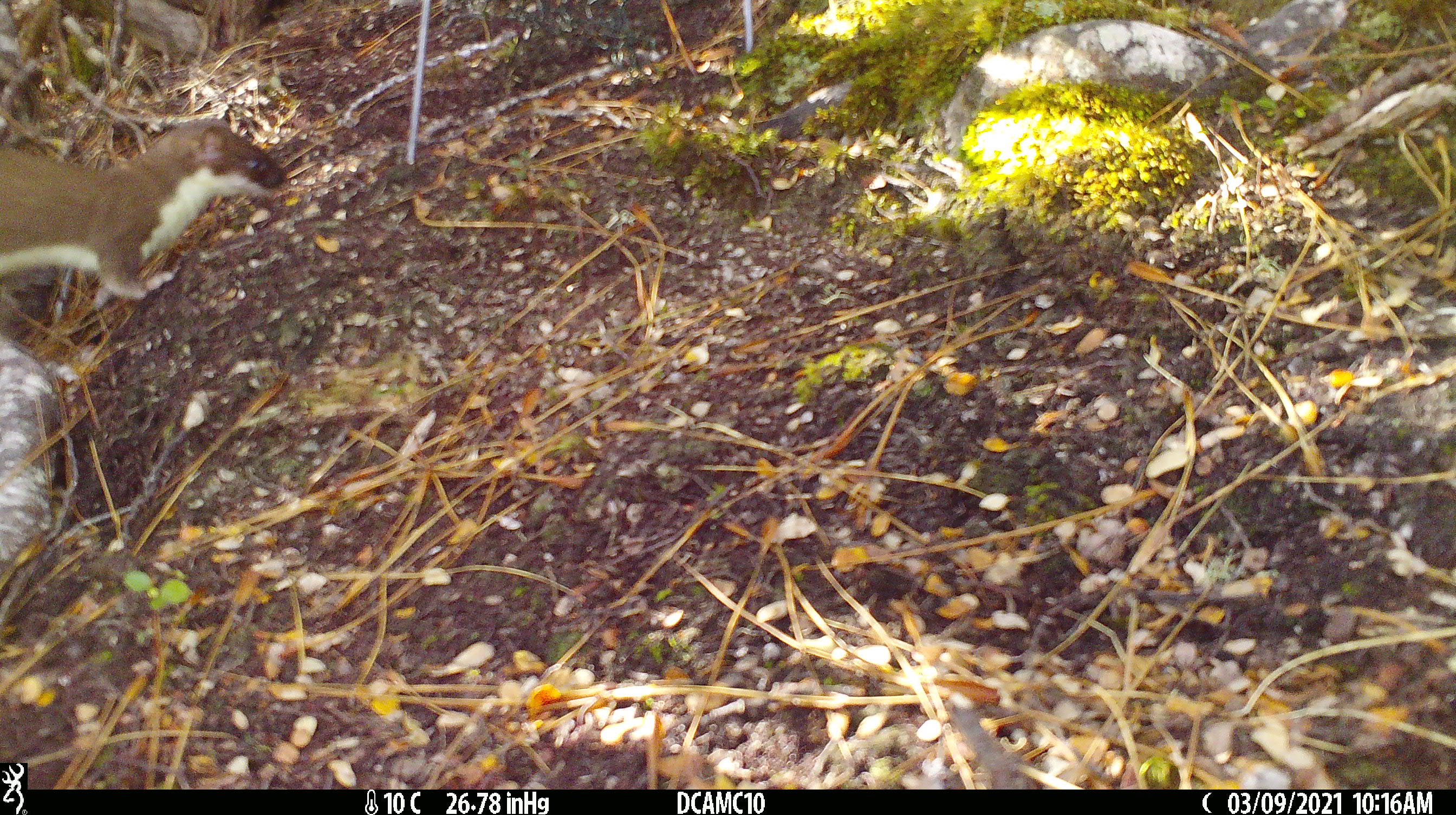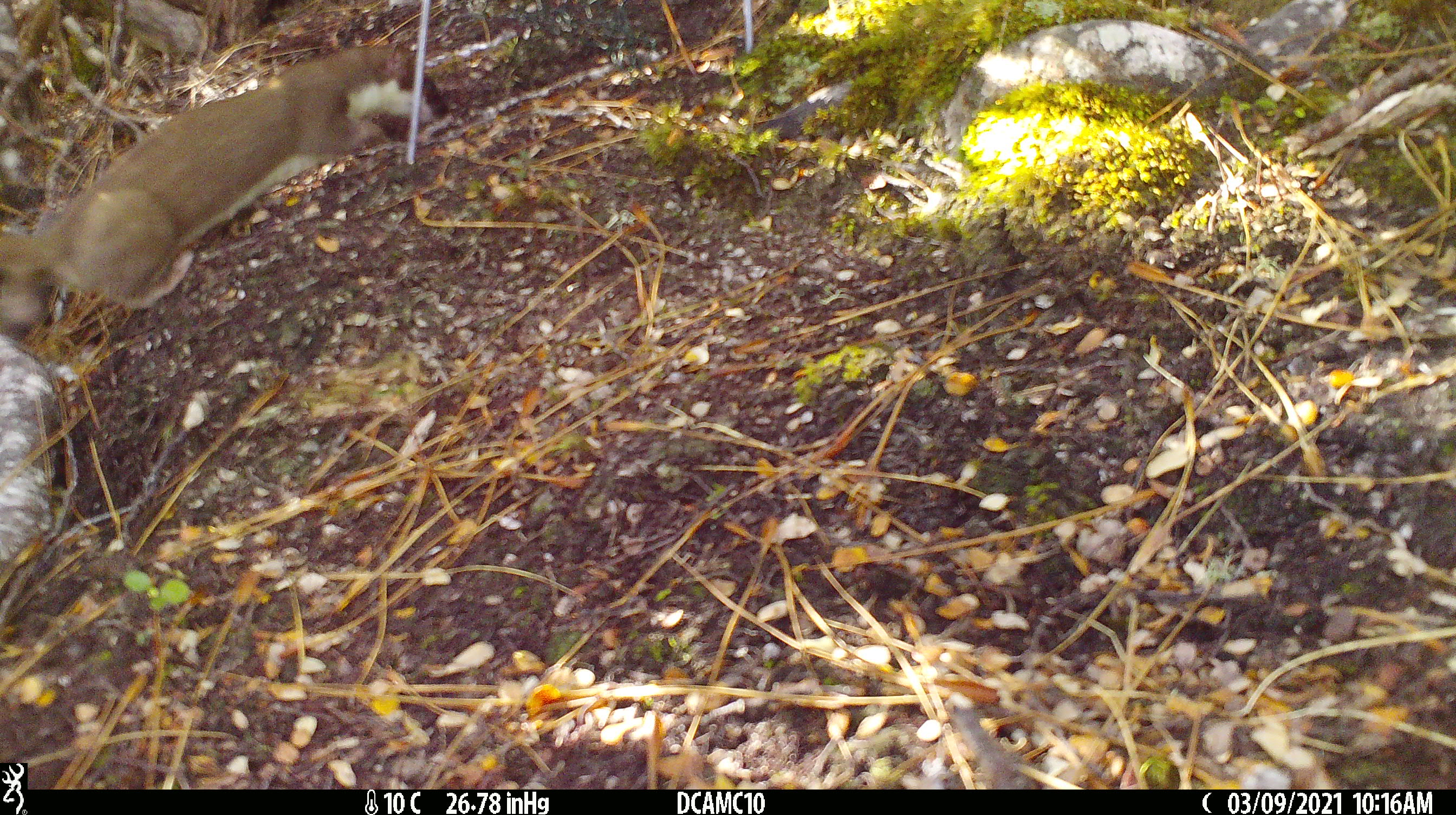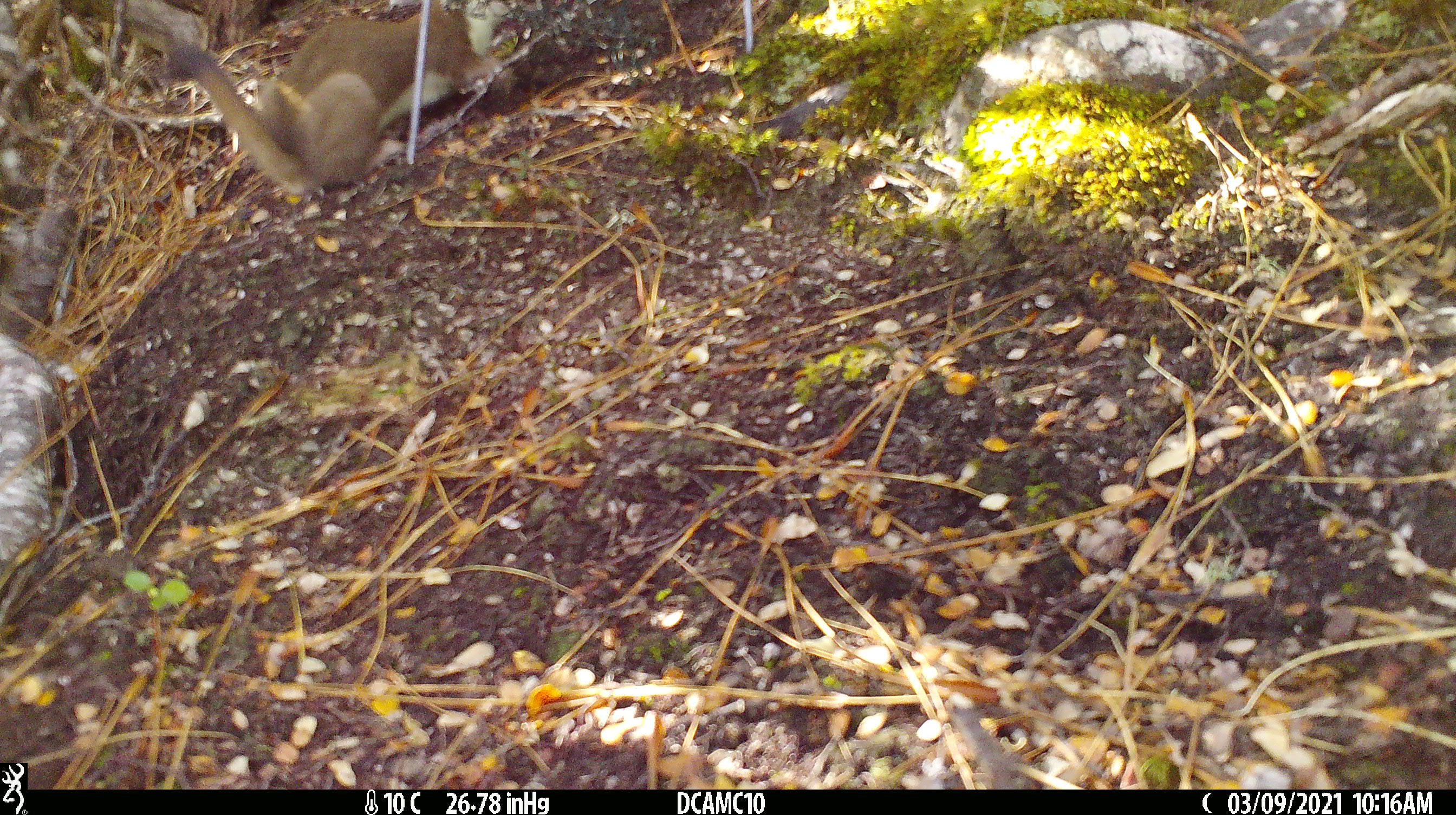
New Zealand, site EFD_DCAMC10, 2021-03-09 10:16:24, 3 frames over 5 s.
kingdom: Animalia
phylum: Chordata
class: Mammalia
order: Carnivora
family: Mustelidae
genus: Mustela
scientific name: Mustela erminea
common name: stoat